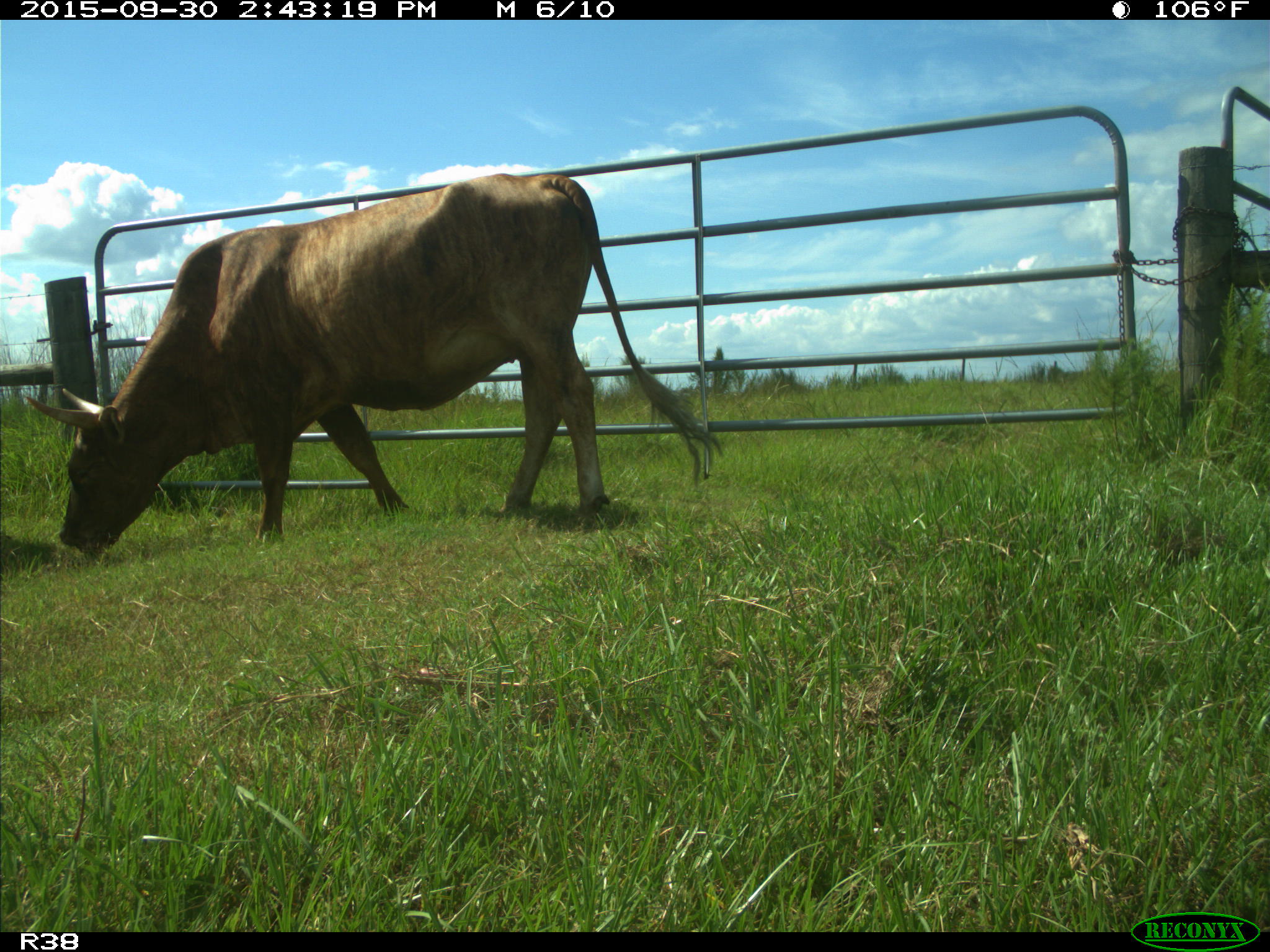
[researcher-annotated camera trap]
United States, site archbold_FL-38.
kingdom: Animalia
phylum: Chordata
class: Mammalia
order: Artiodactyla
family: Bovidae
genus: Bos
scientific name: Bos taurus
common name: domestic cow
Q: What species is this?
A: Bos taurus (domestic cow).